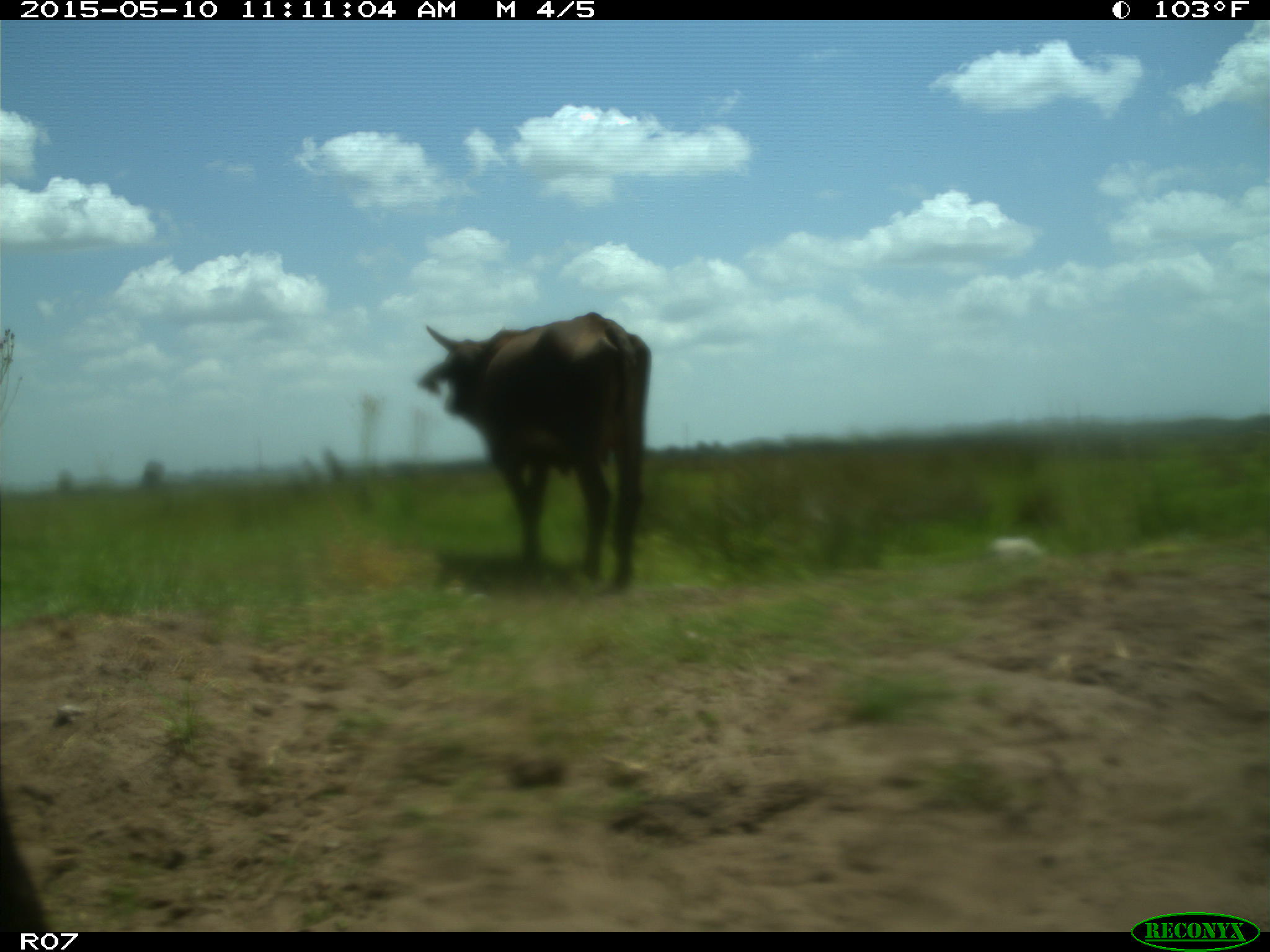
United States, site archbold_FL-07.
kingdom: Animalia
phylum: Chordata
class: Mammalia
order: Artiodactyla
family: Bovidae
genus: Bos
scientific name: Bos taurus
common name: domestic cow